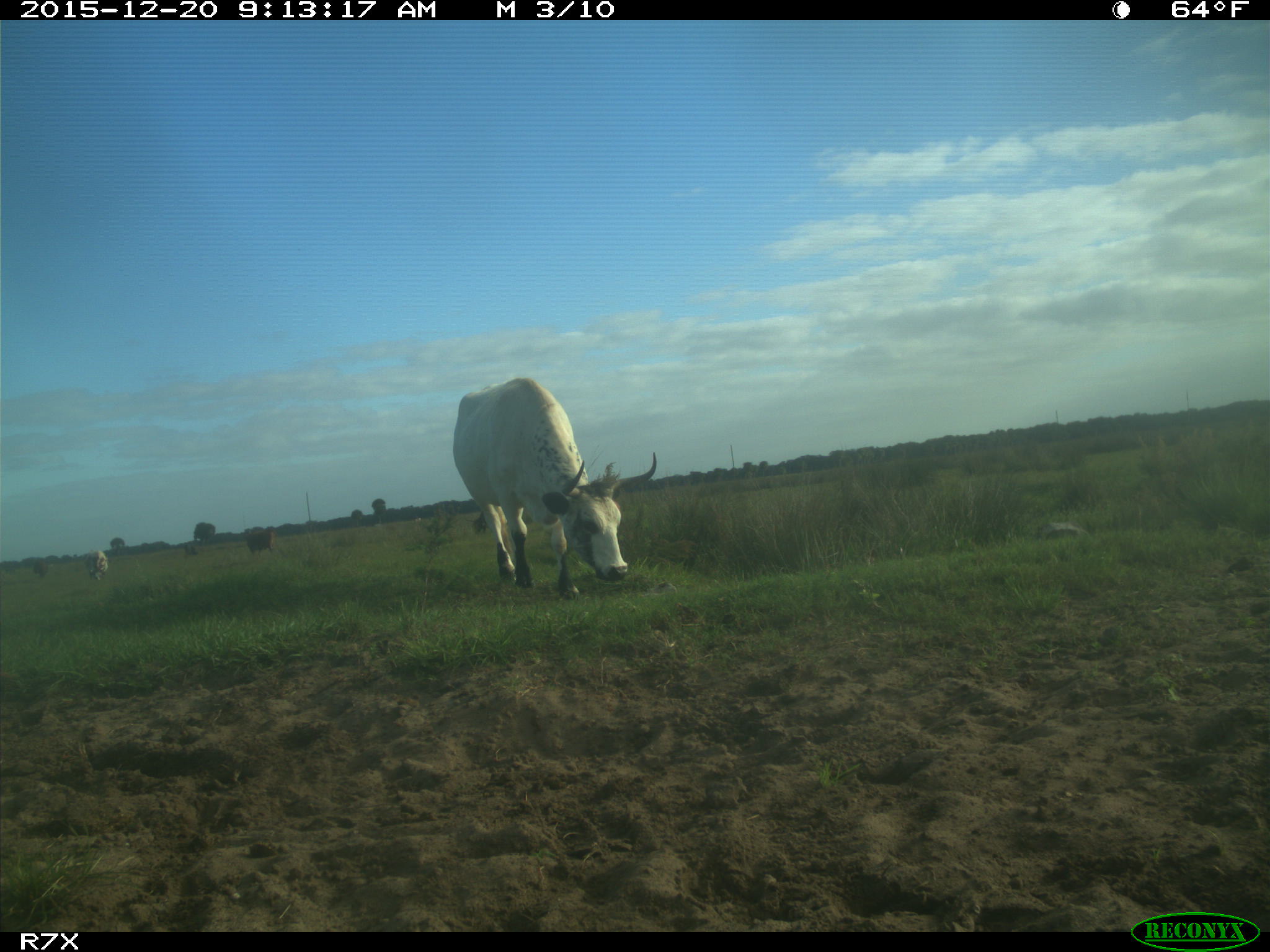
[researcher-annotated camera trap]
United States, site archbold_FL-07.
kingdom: Animalia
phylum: Chordata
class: Mammalia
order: Artiodactyla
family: Bovidae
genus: Bos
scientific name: Bos taurus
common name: domestic cow